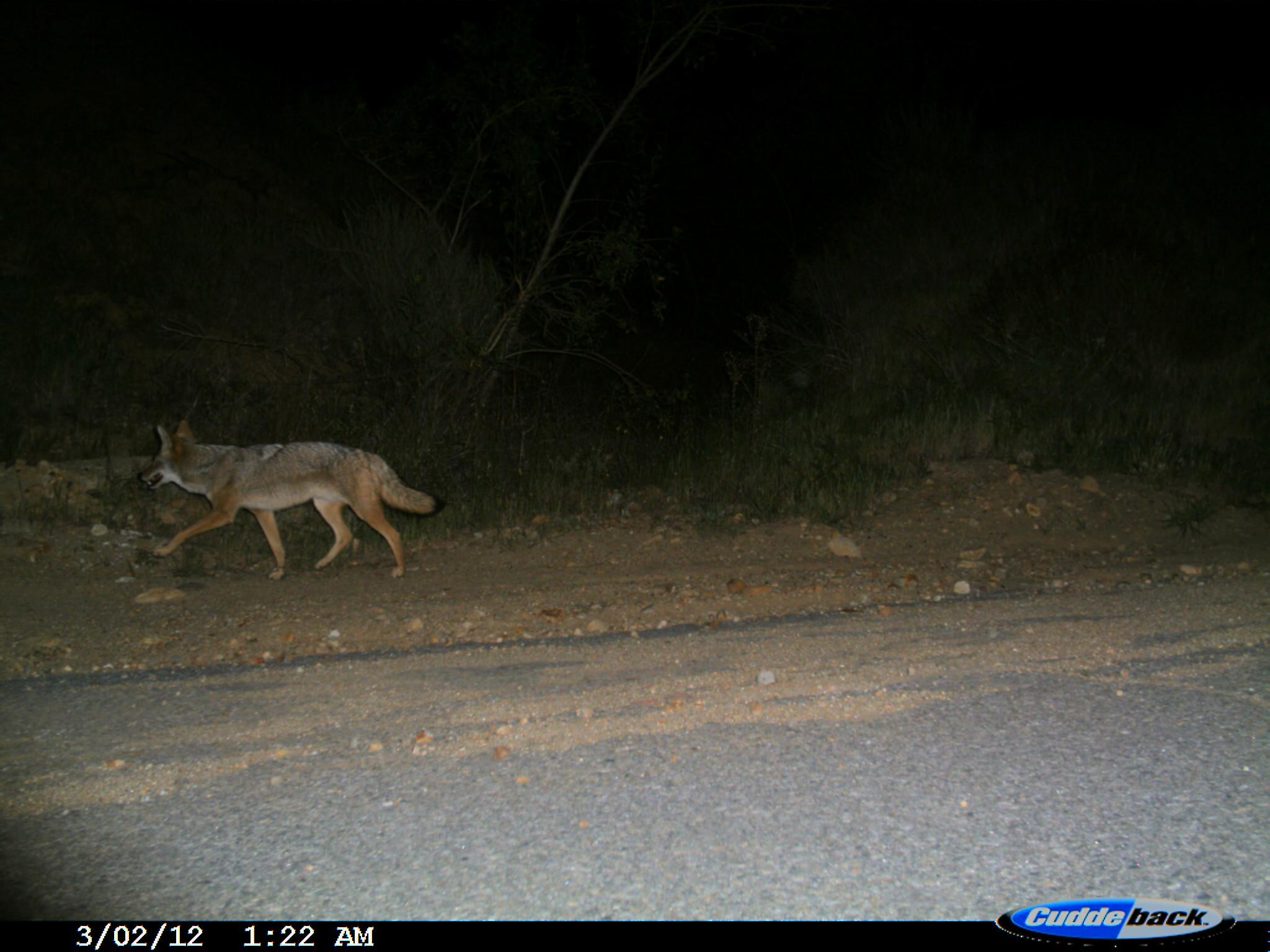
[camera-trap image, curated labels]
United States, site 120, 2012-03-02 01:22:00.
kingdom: Animalia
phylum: Chordata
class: Mammalia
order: Carnivora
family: Canidae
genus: Canis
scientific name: Canis latrans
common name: coyote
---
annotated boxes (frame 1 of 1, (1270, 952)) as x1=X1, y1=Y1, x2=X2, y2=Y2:
coyote: x1=119, y1=401, x2=457, y2=616